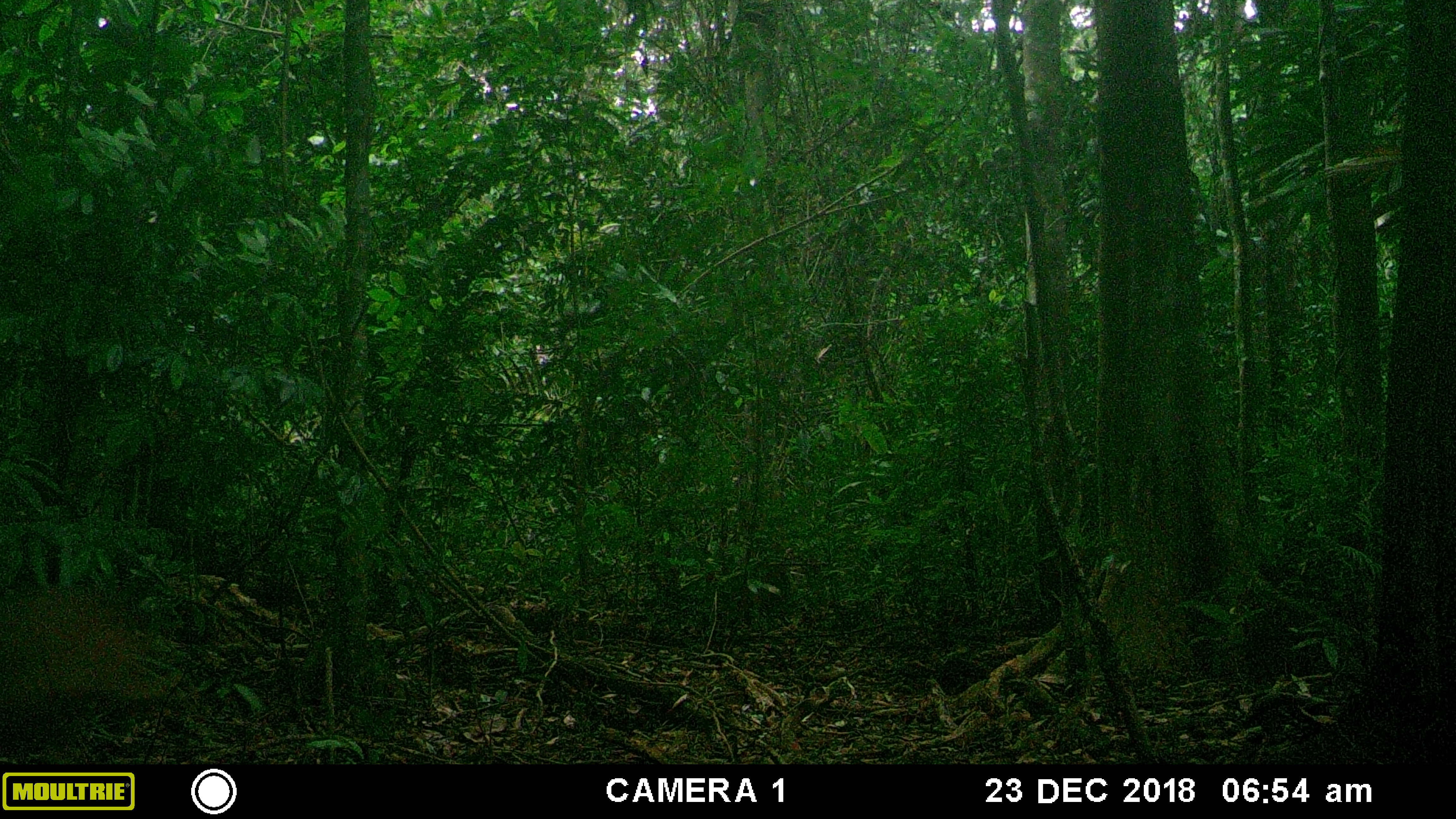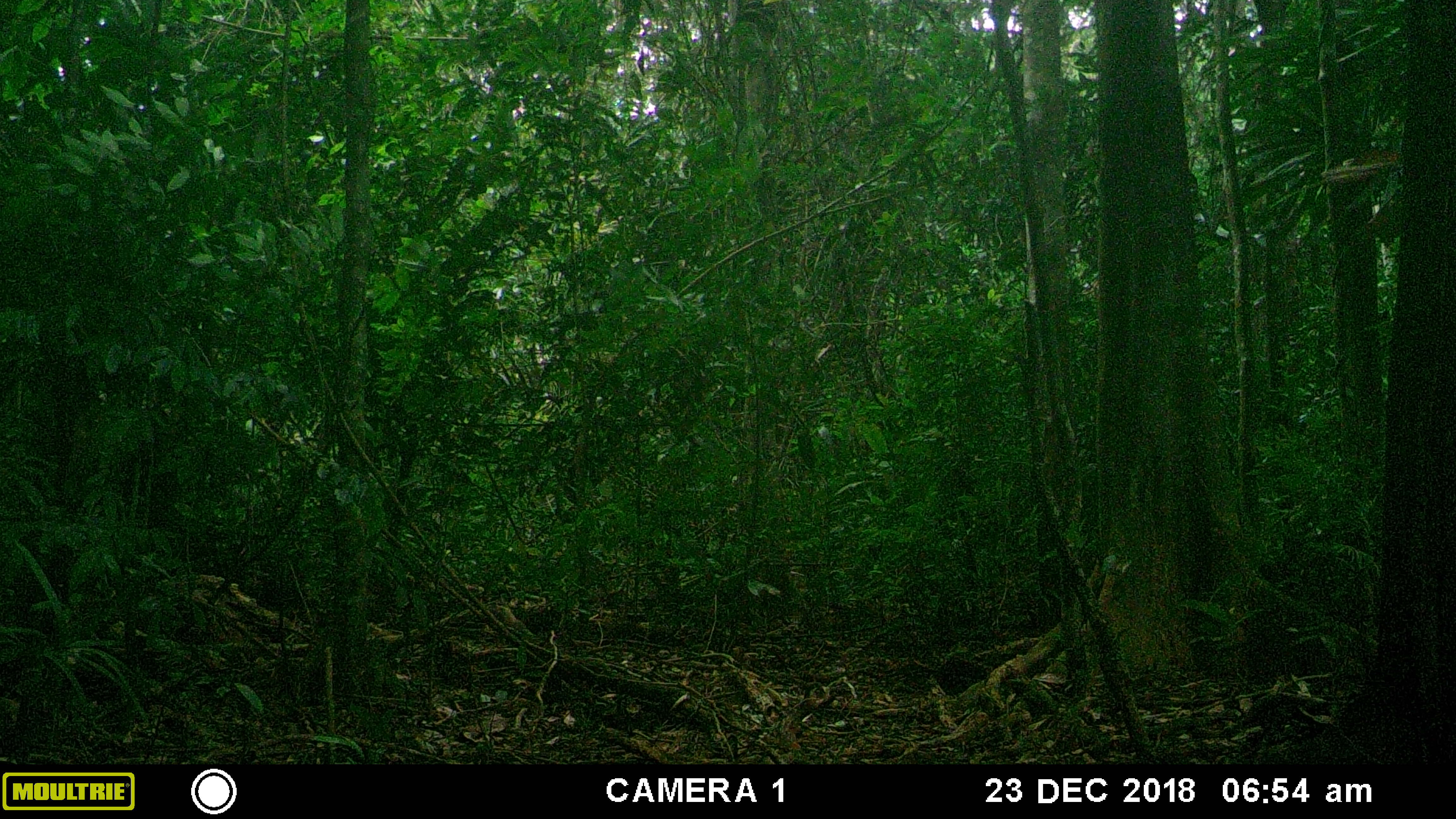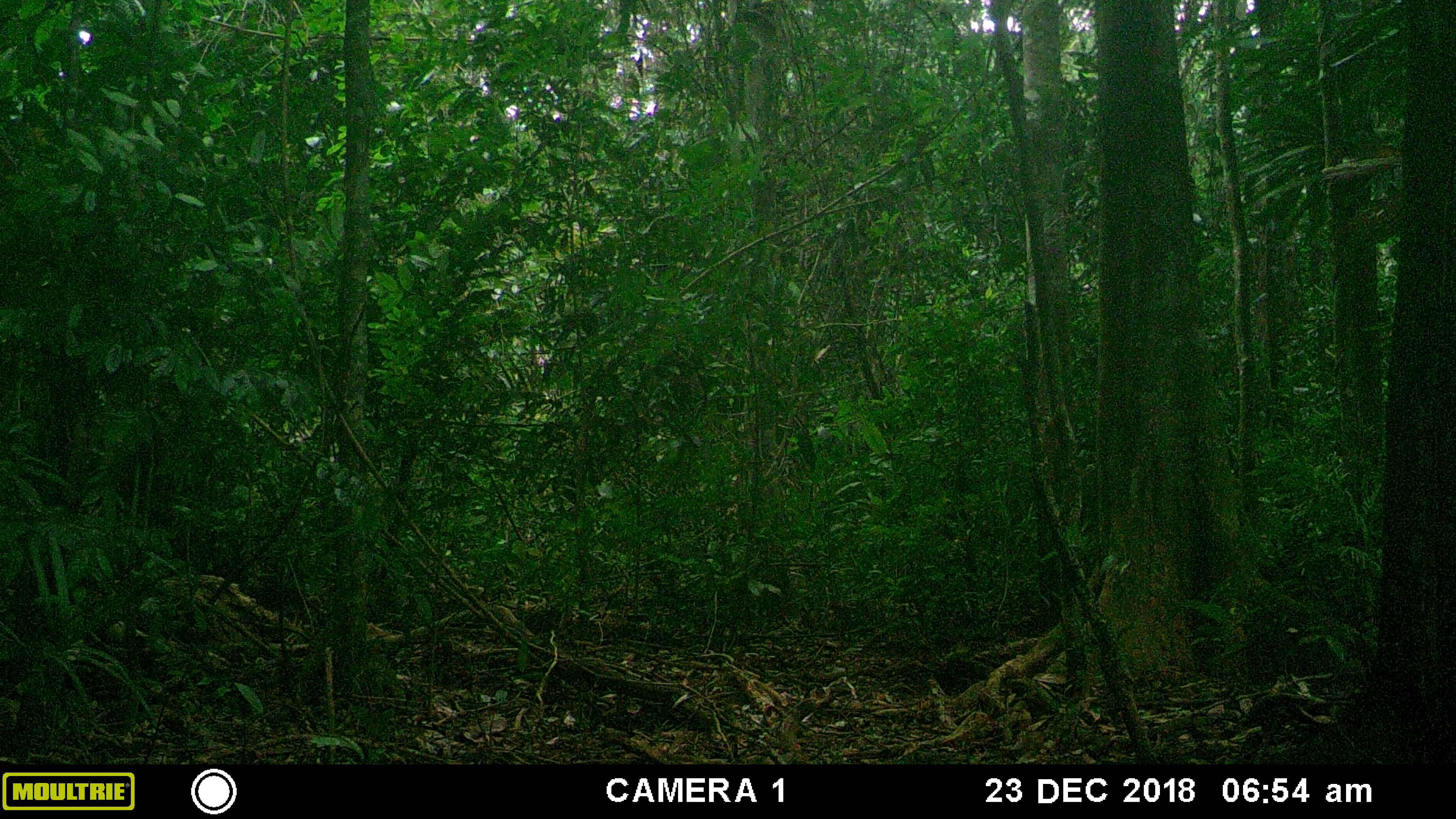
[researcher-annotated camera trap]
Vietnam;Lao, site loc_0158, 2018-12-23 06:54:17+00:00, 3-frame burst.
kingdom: Animalia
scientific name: Animalia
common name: animal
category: unidentified animal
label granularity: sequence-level